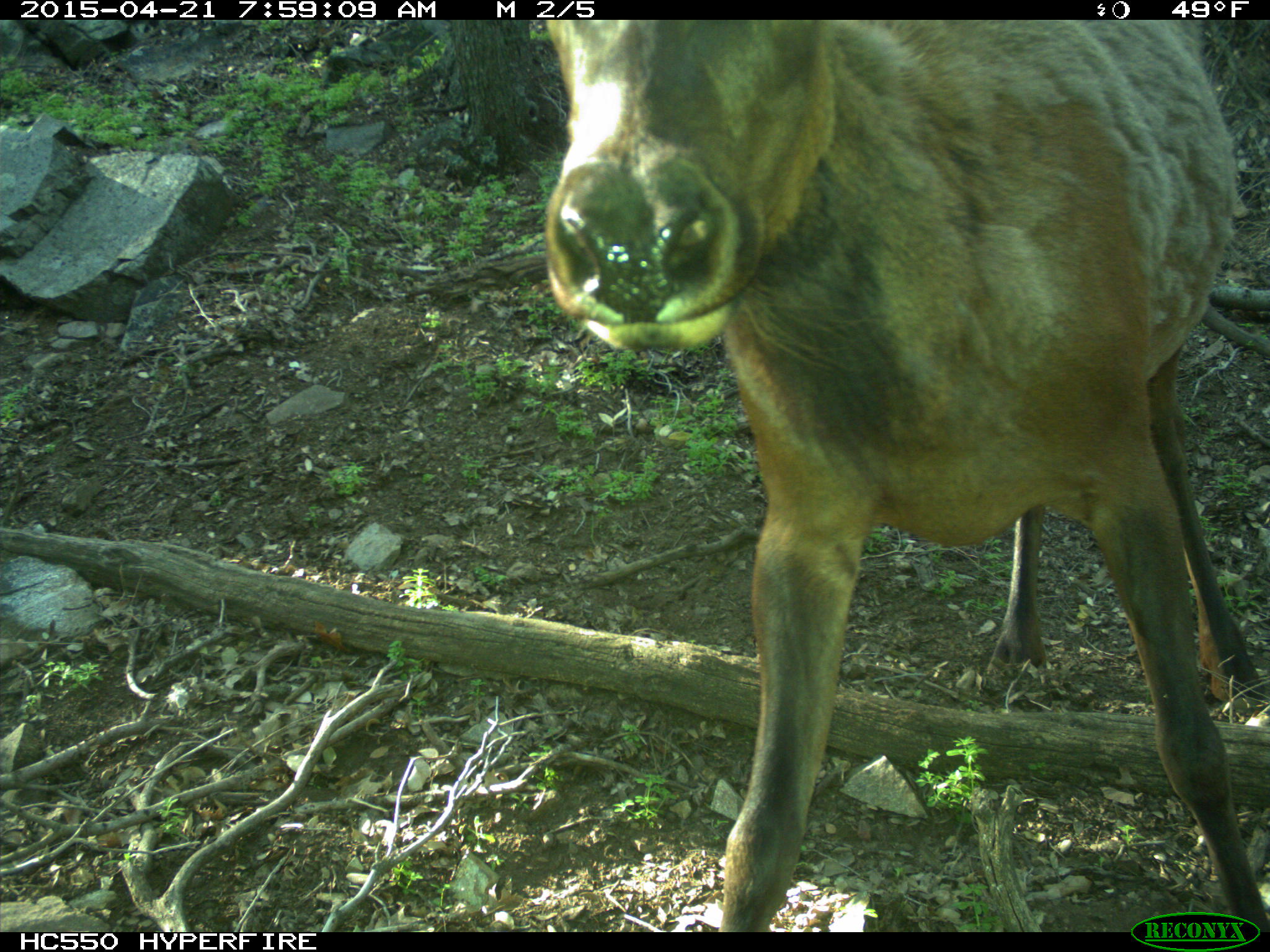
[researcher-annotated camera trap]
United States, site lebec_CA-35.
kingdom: Animalia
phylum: Chordata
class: Mammalia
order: Artiodactyla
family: Cervidae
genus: Cervus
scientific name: Cervus canadensis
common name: elk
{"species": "Cervus canadensis (elk)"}